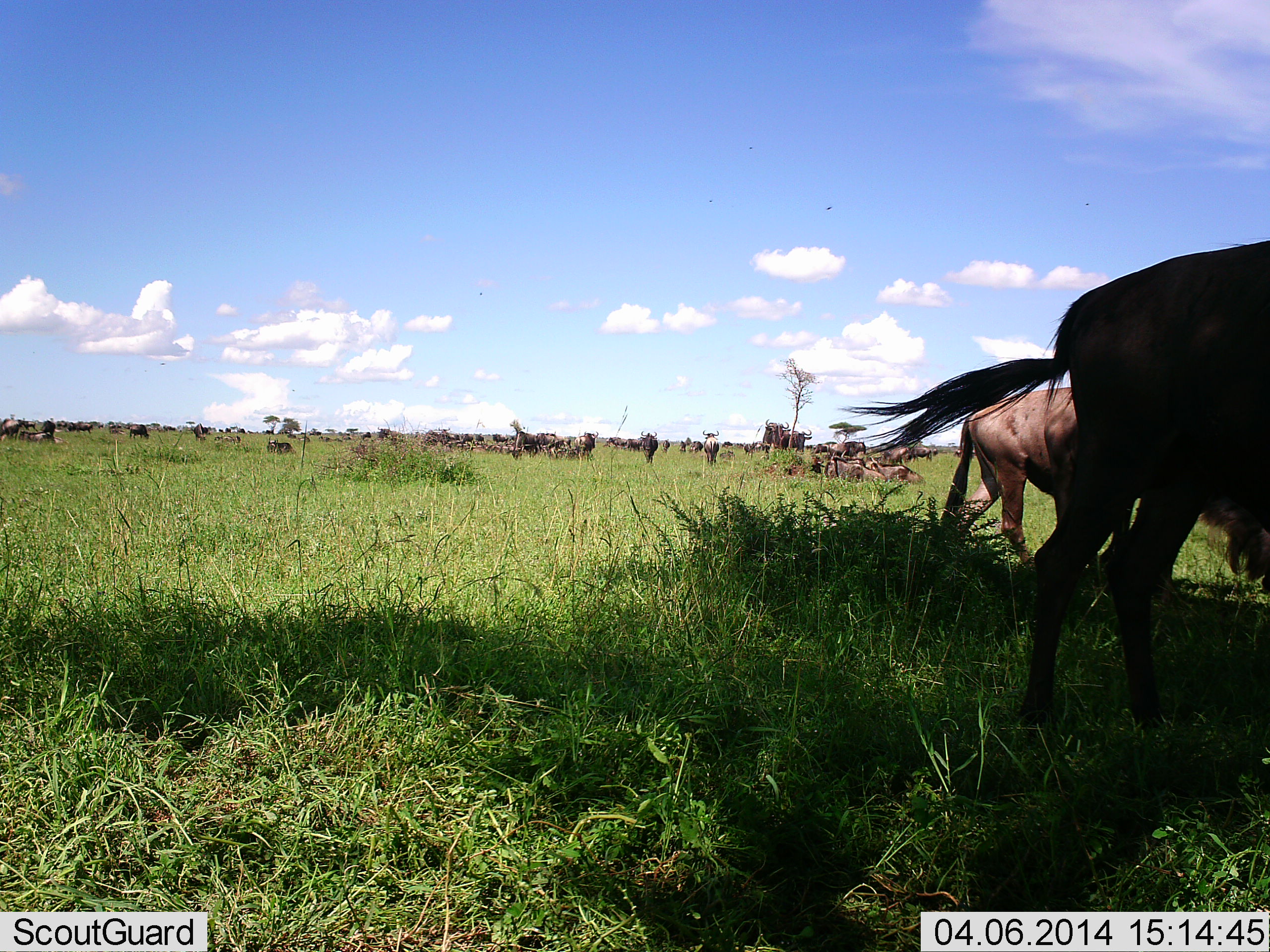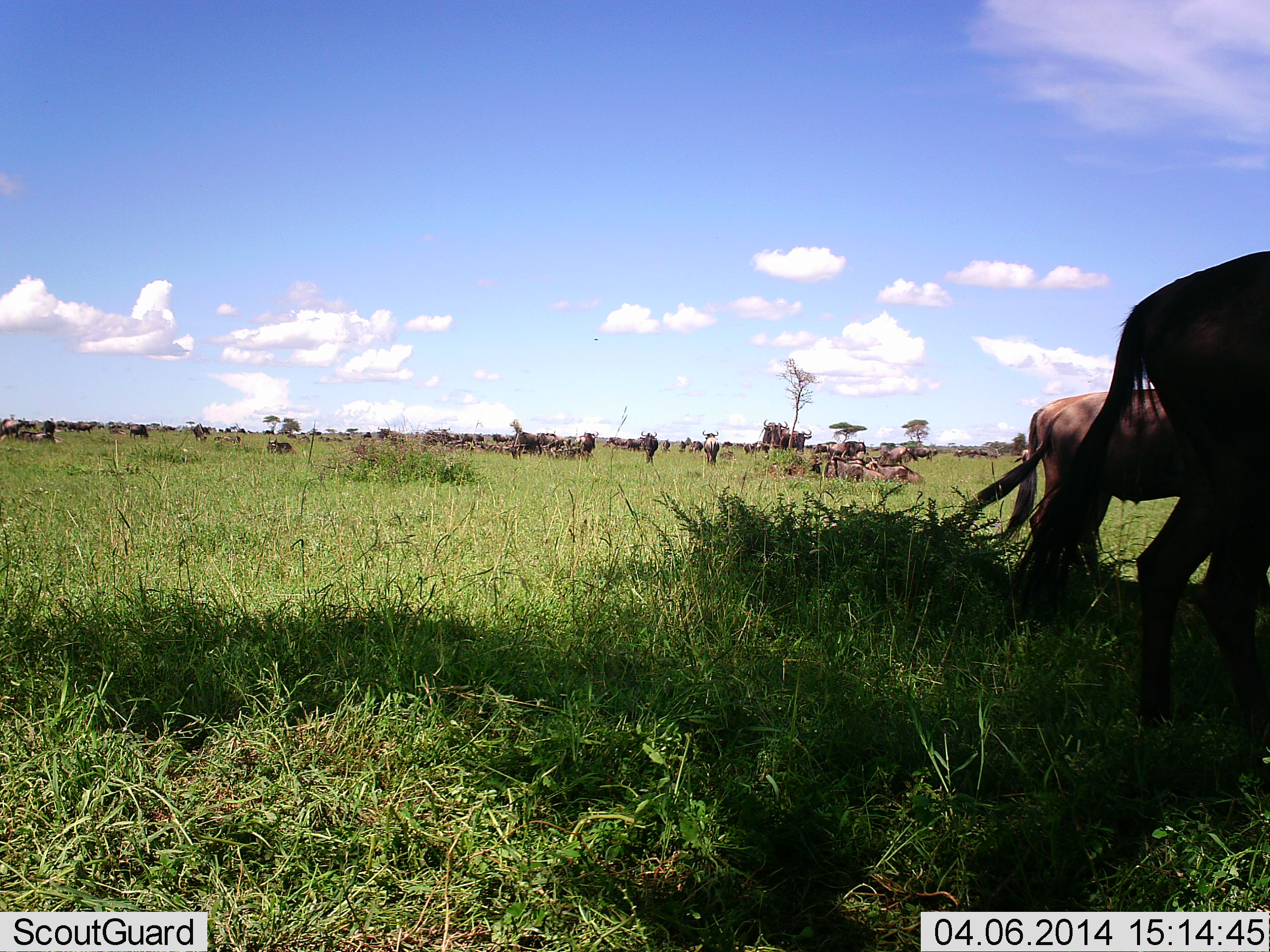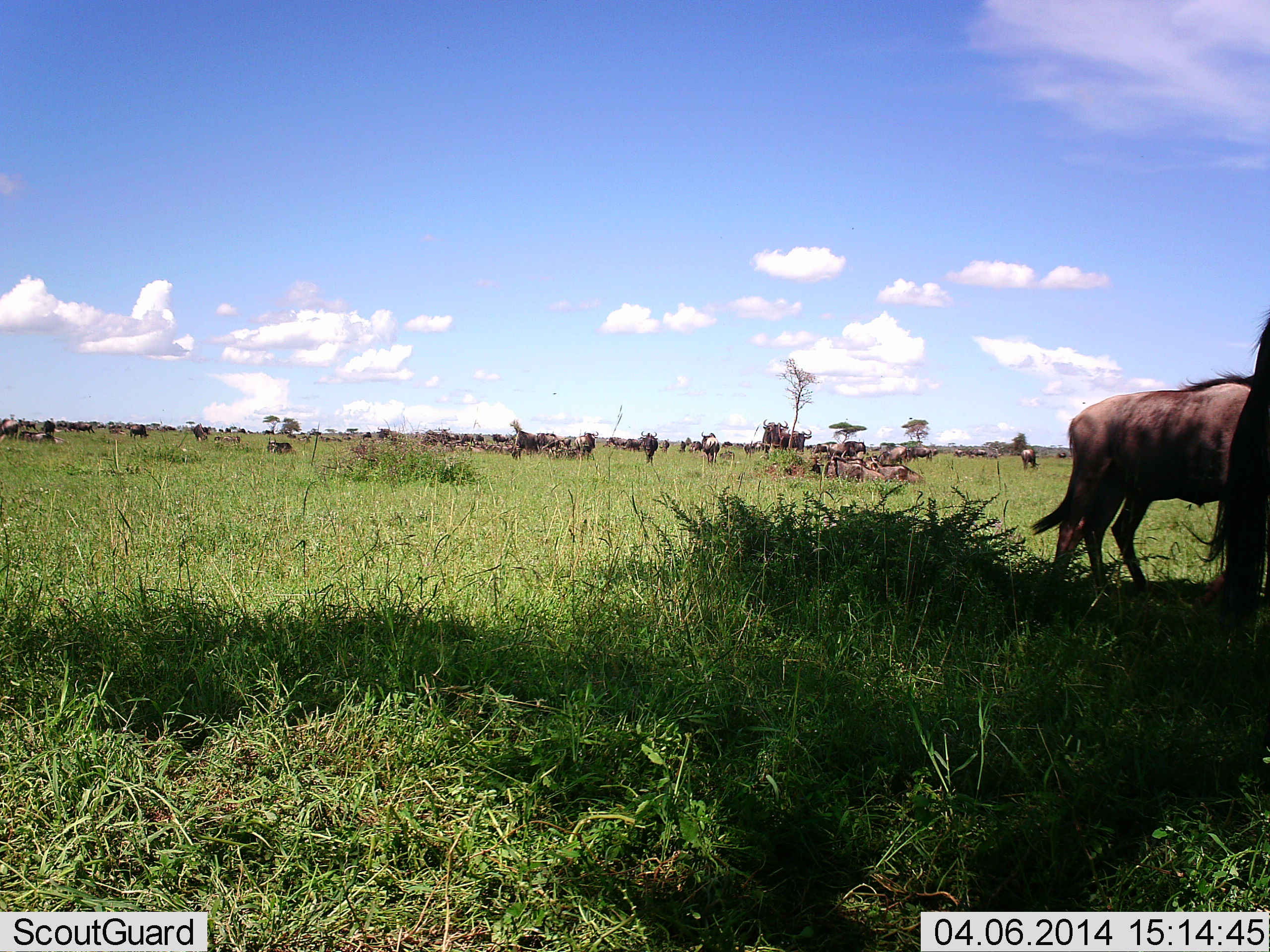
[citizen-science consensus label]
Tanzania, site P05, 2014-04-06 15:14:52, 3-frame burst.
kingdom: Animalia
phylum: Chordata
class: Mammalia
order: Artiodactyla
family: Bovidae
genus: Connochaetes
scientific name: Connochaetes taurinus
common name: blue wildebeest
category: wildebeest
Wildebeest (blue wildebeest) (Connochaetes taurinus), count 51+. Behavior (volunteer vote fractions): standing 65%, resting 57%, moving 80%, interacting 10%. Young present (vote fraction): 0%. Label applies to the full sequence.